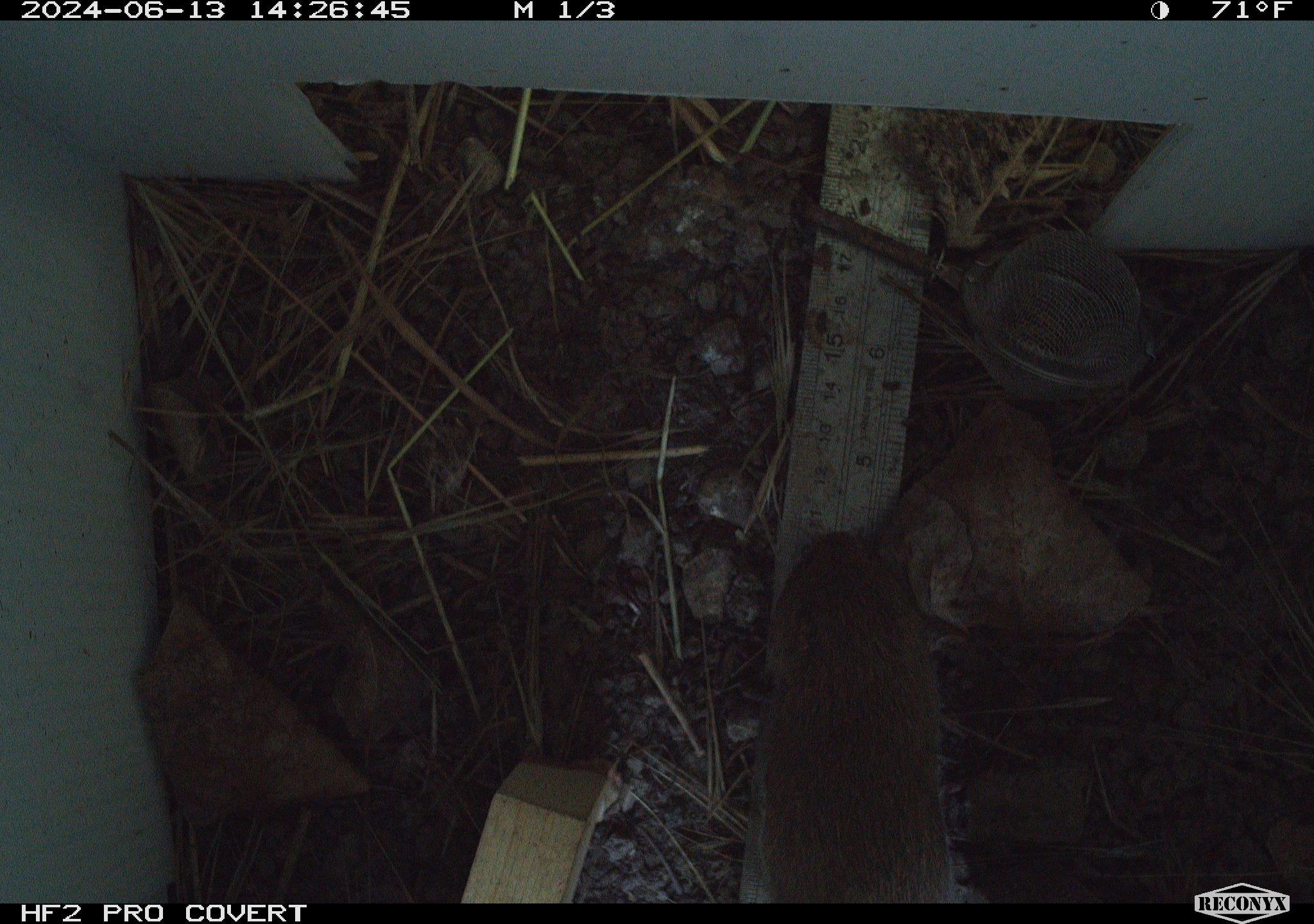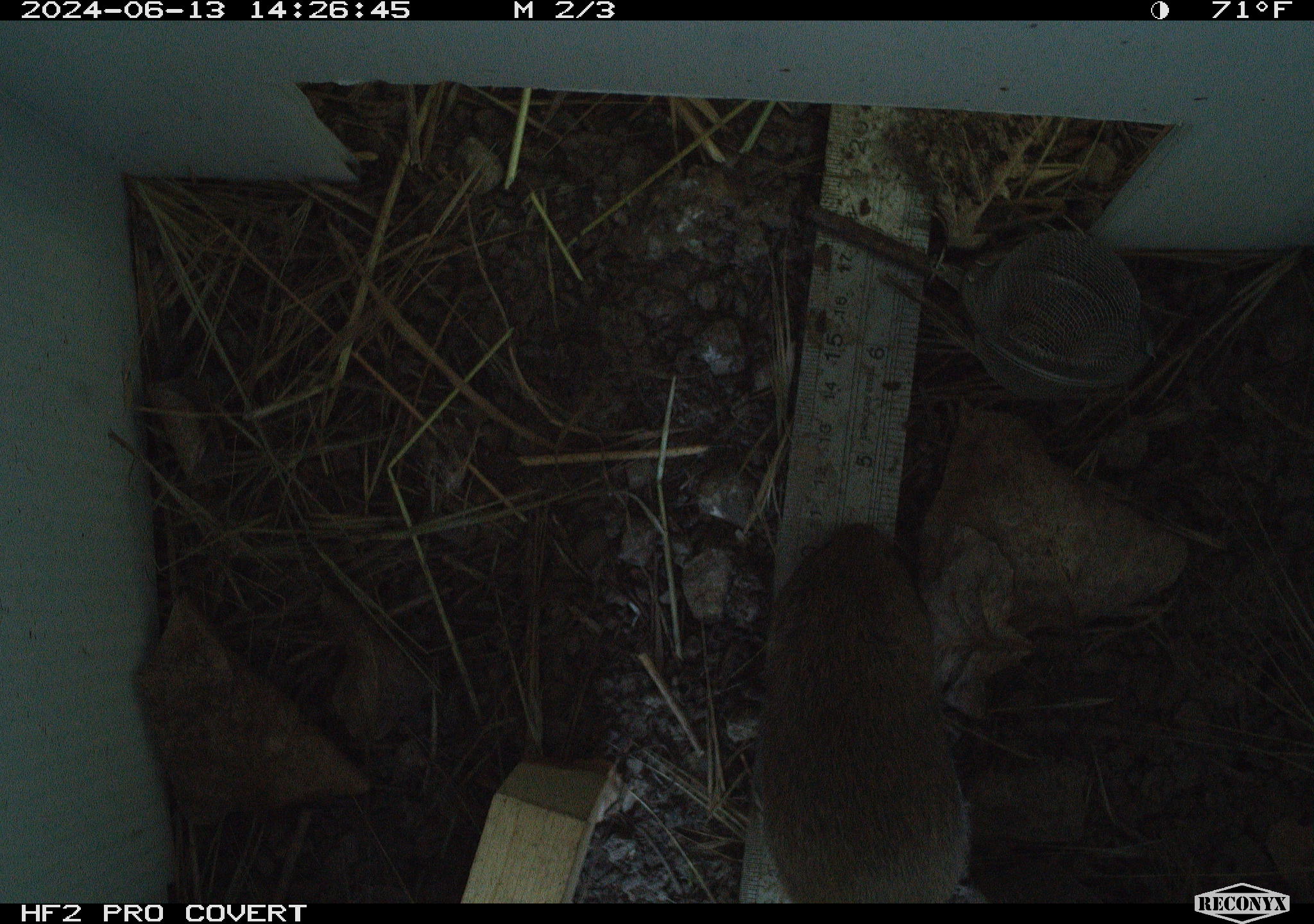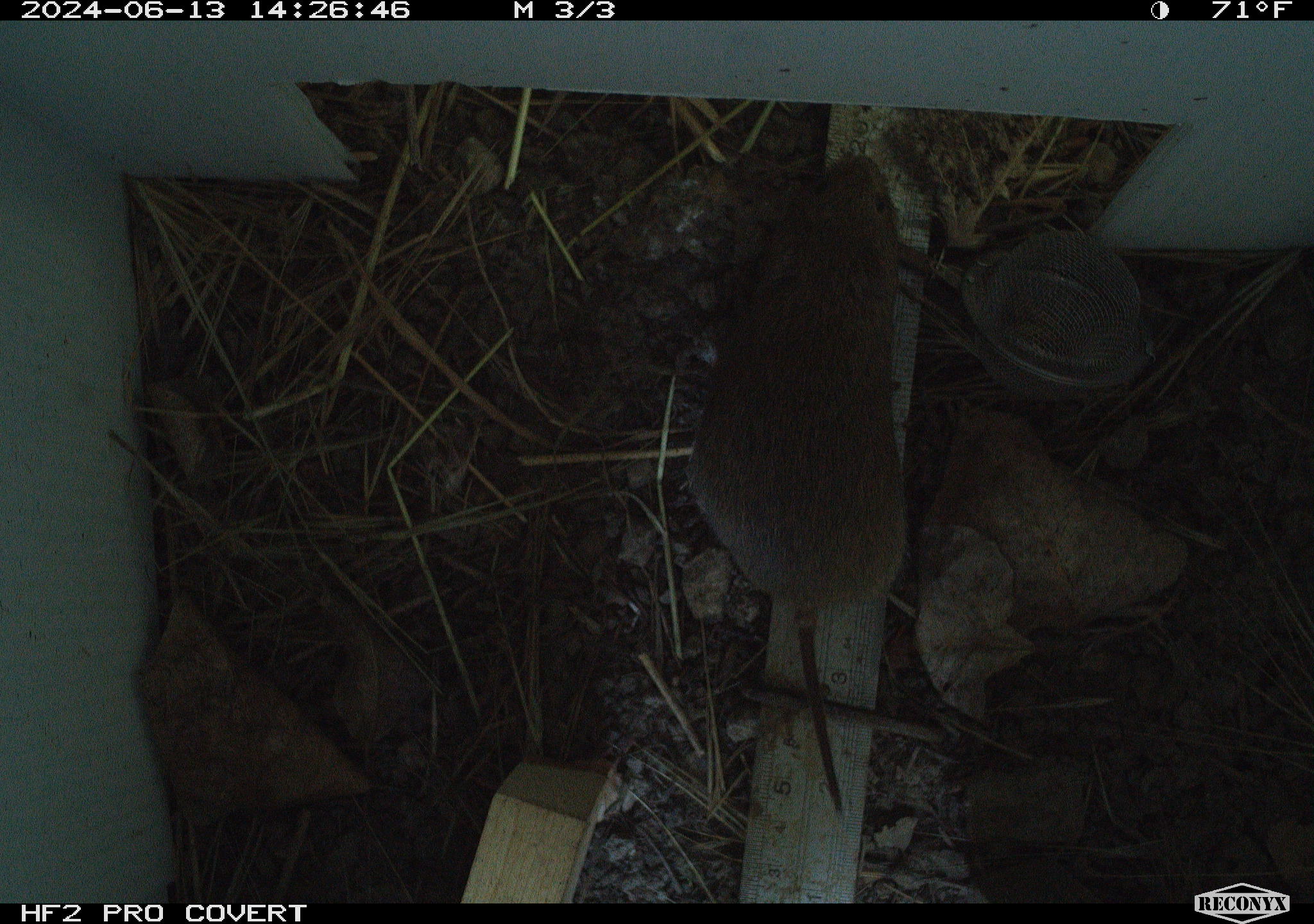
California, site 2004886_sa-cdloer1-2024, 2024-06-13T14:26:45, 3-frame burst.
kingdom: Animalia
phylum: Chordata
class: Mammalia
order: Rodentia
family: Cricetidae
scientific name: Arvicolinae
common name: voles, lemmings, and muskrats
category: arvicolinae subfamily